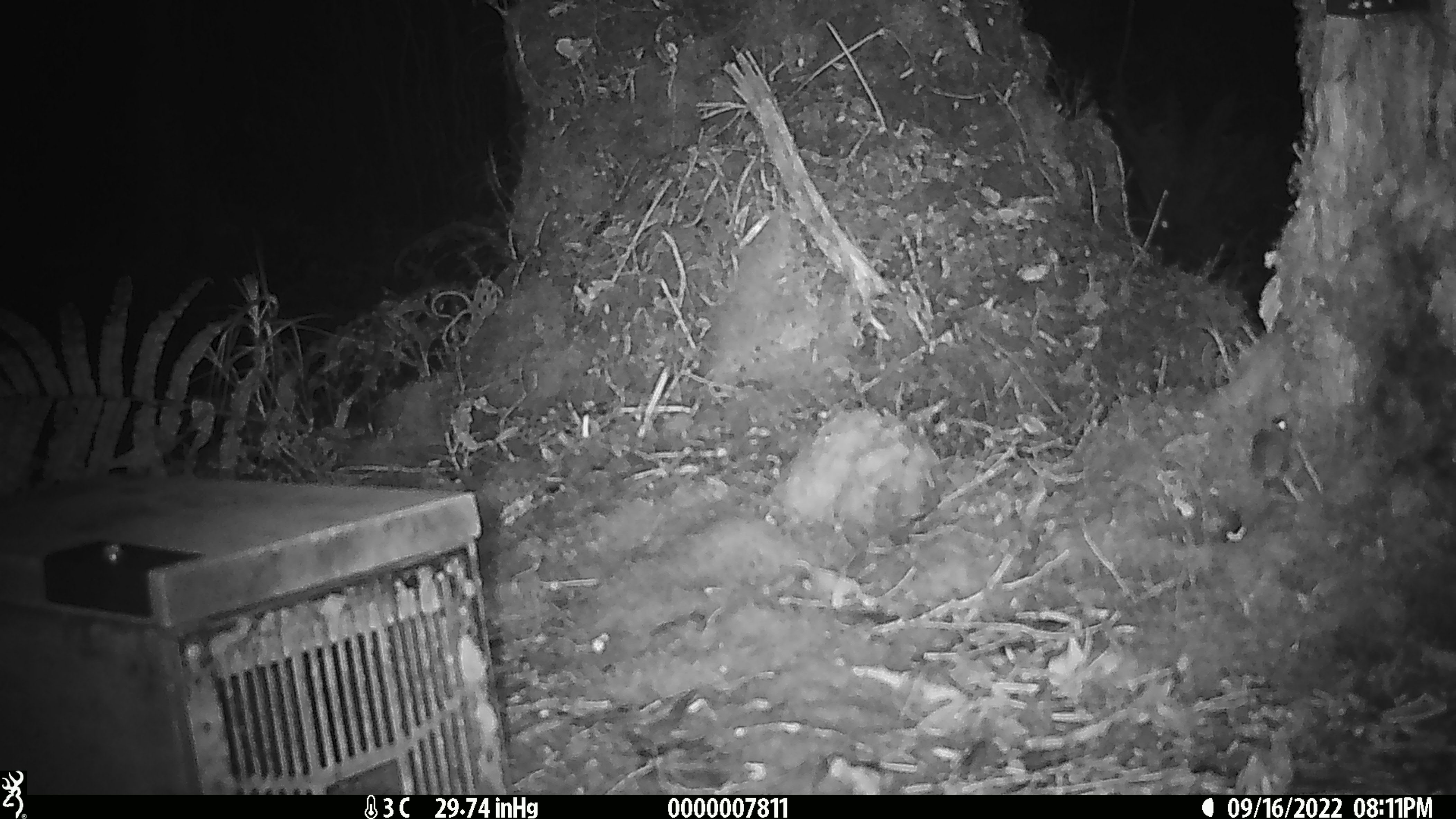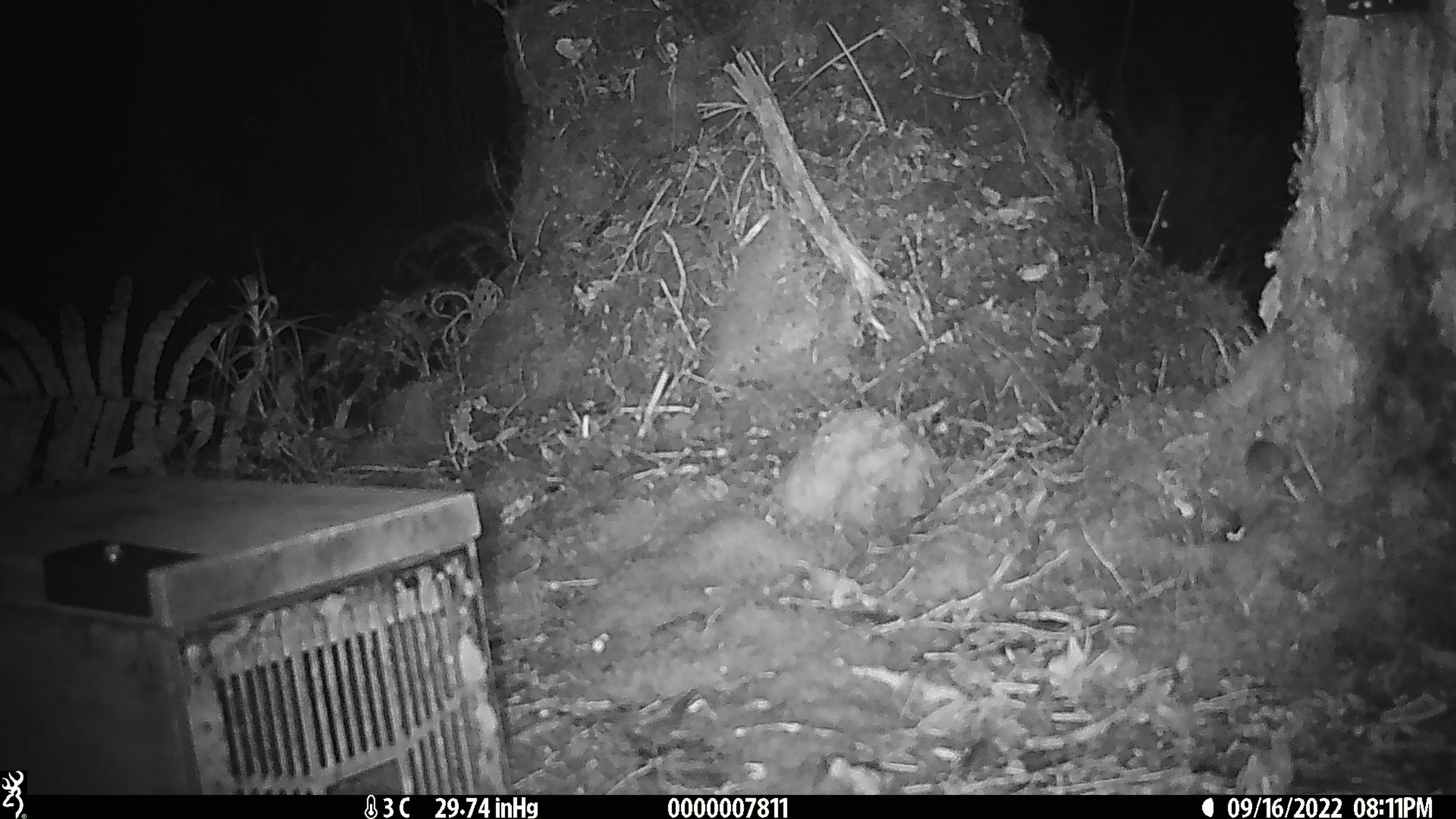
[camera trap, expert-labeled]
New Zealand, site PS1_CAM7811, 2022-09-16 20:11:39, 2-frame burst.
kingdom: Animalia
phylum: Chordata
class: Mammalia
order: Rodentia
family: Muridae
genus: Mus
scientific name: Mus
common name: mouse